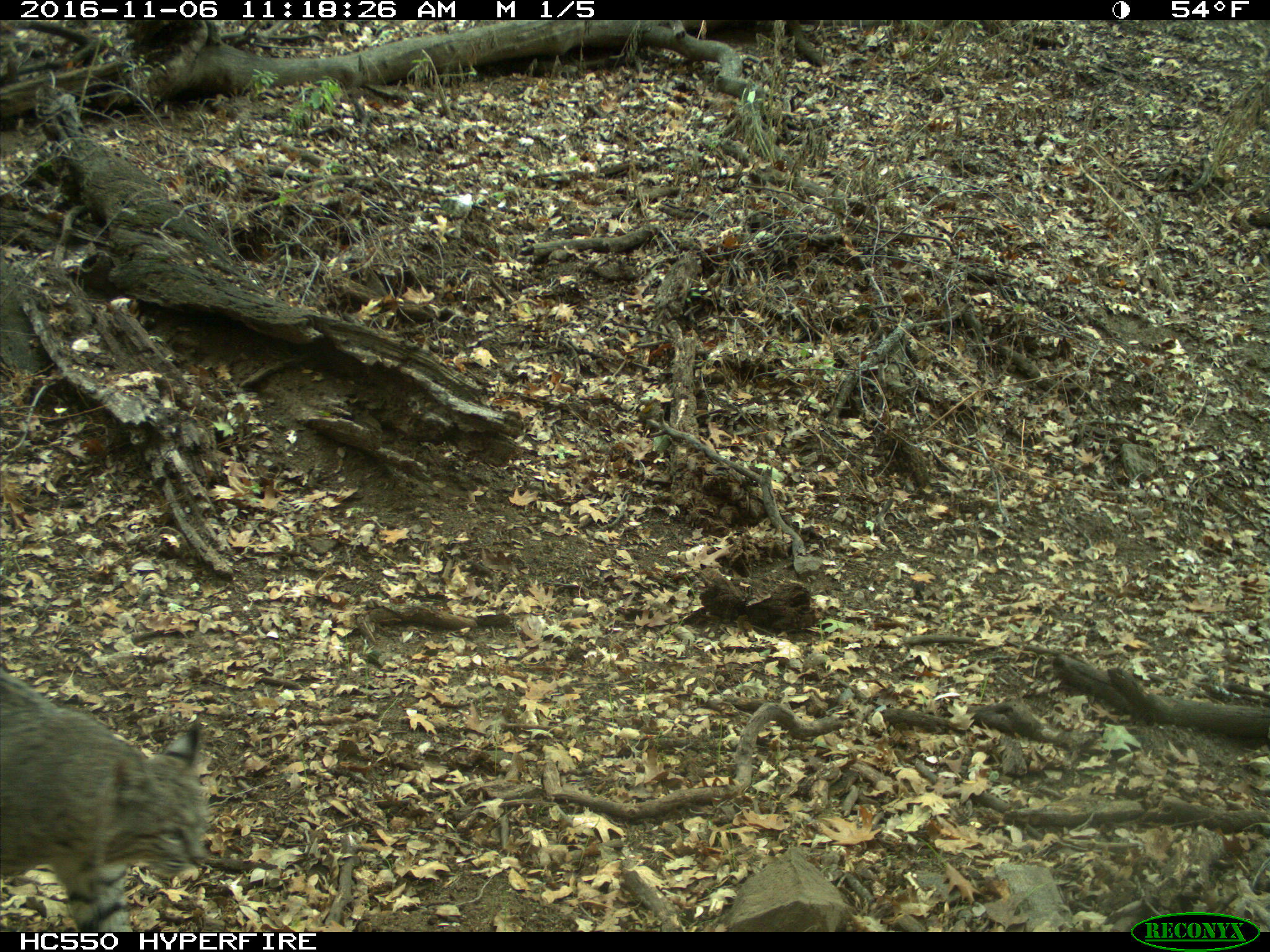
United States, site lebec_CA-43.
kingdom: Animalia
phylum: Chordata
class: Mammalia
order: Carnivora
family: Felidae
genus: Lynx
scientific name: Lynx rufus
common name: bobcat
Lynx rufus (bobcat).